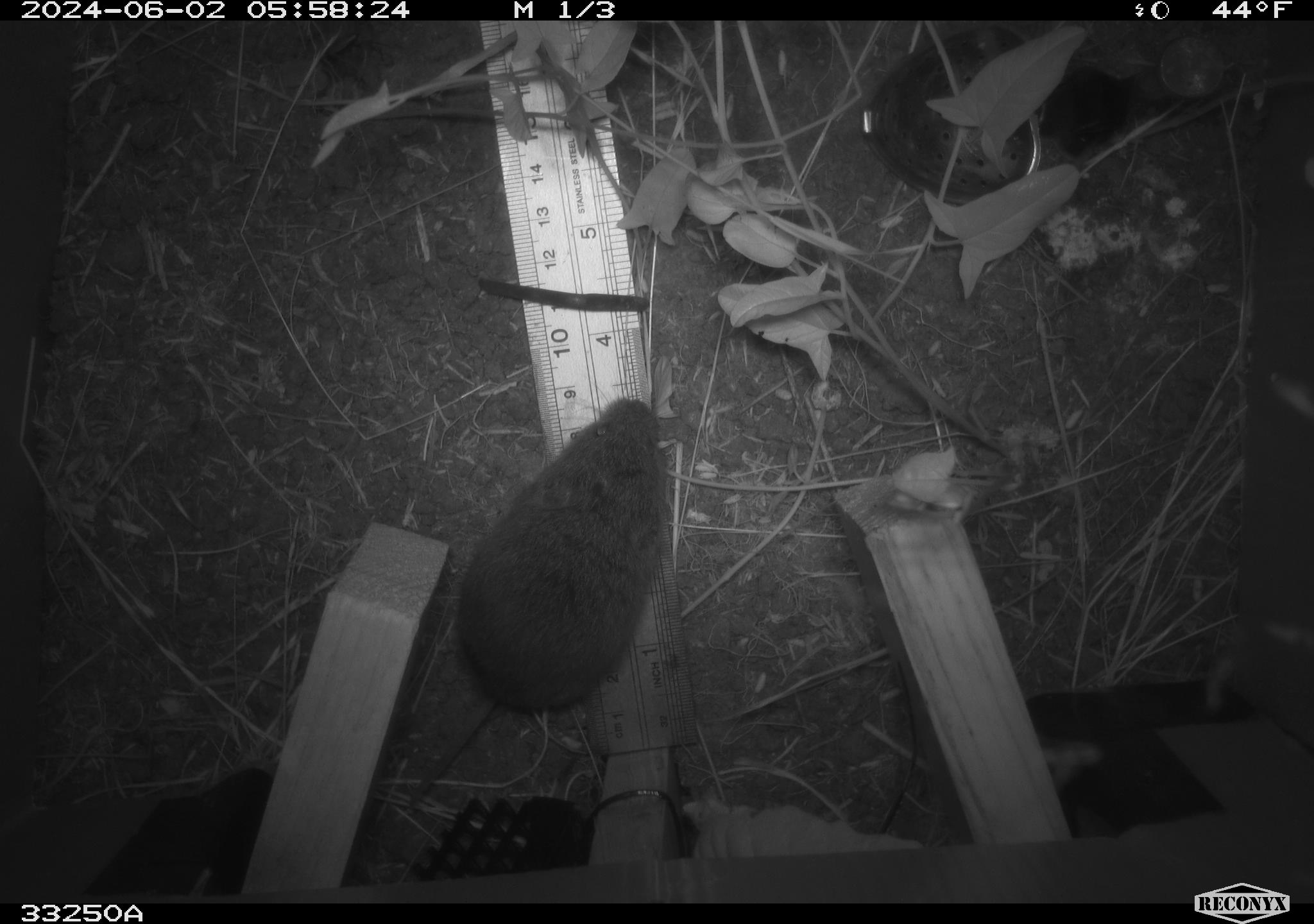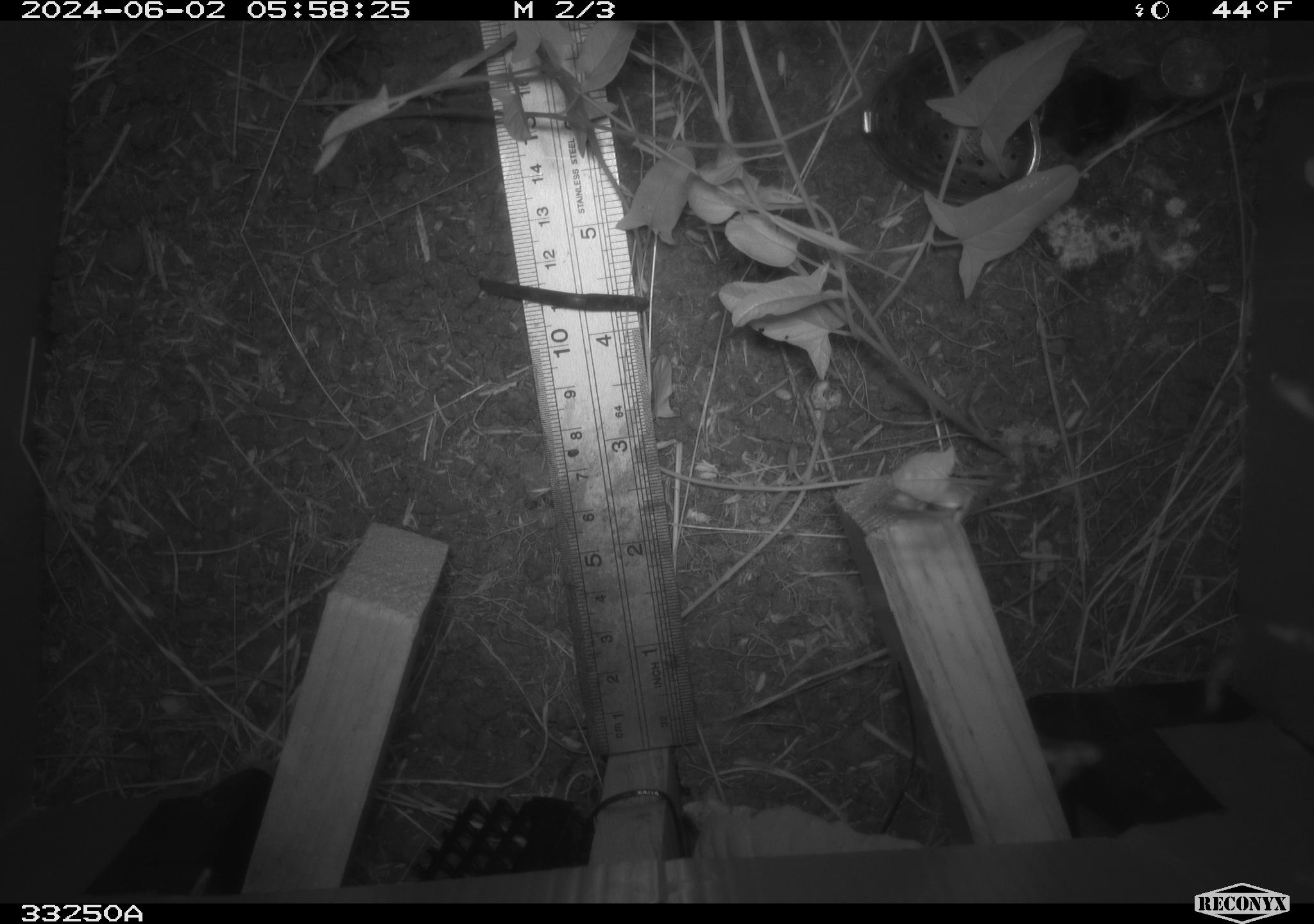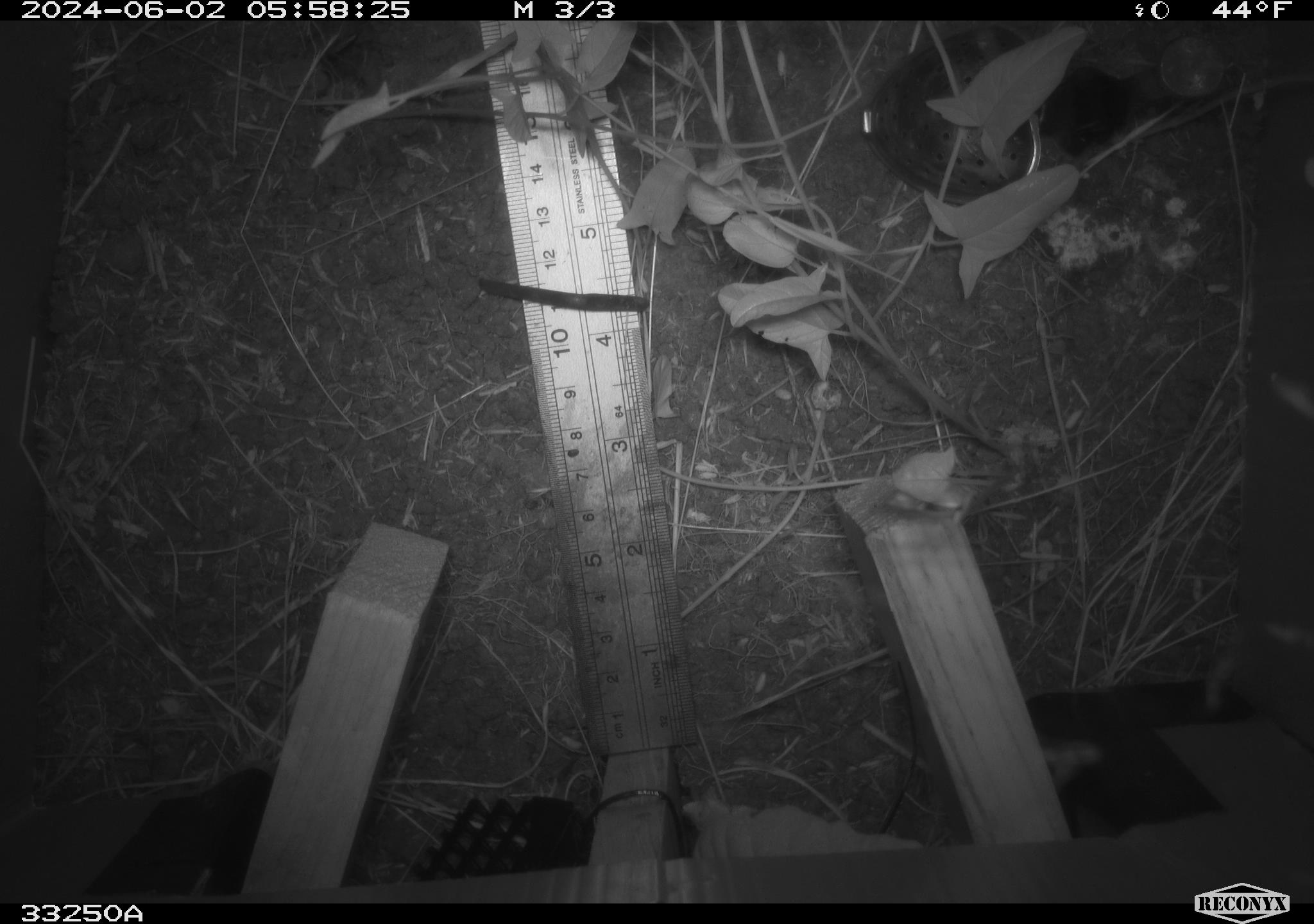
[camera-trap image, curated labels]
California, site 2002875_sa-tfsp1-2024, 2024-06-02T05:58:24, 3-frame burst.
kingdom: Animalia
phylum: Chordata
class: Mammalia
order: Rodentia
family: Cricetidae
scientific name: Arvicolinae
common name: voles, lemmings, and muskrats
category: arvicolinae subfamily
Arvicolinae subfamily (voles, lemmings, and muskrats) (Arvicolinae).